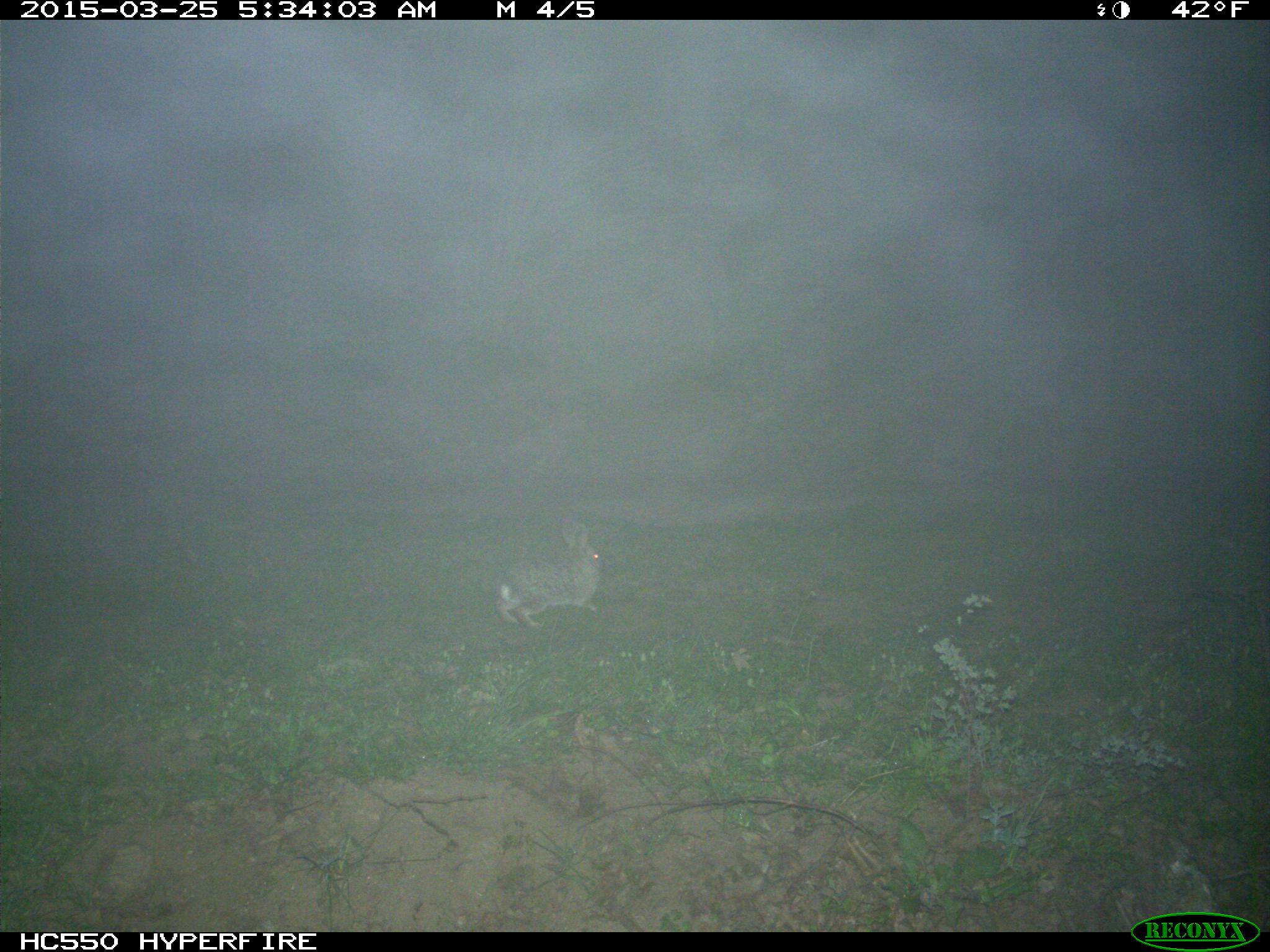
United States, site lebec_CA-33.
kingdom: Animalia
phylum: Chordata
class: Mammalia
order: Lagomorpha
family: Leporidae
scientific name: Leporidae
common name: rabbits and hares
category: unidentified rabbit